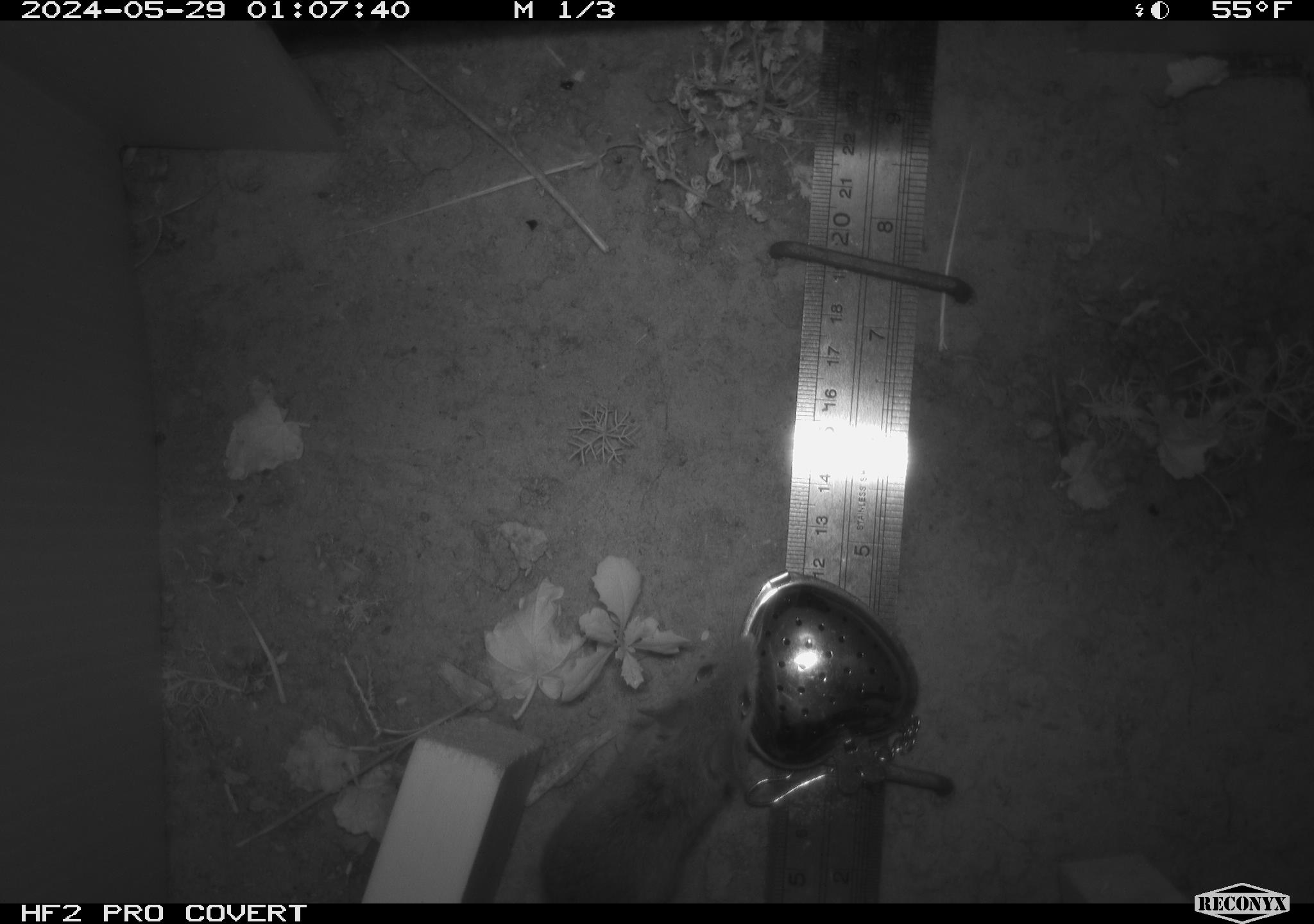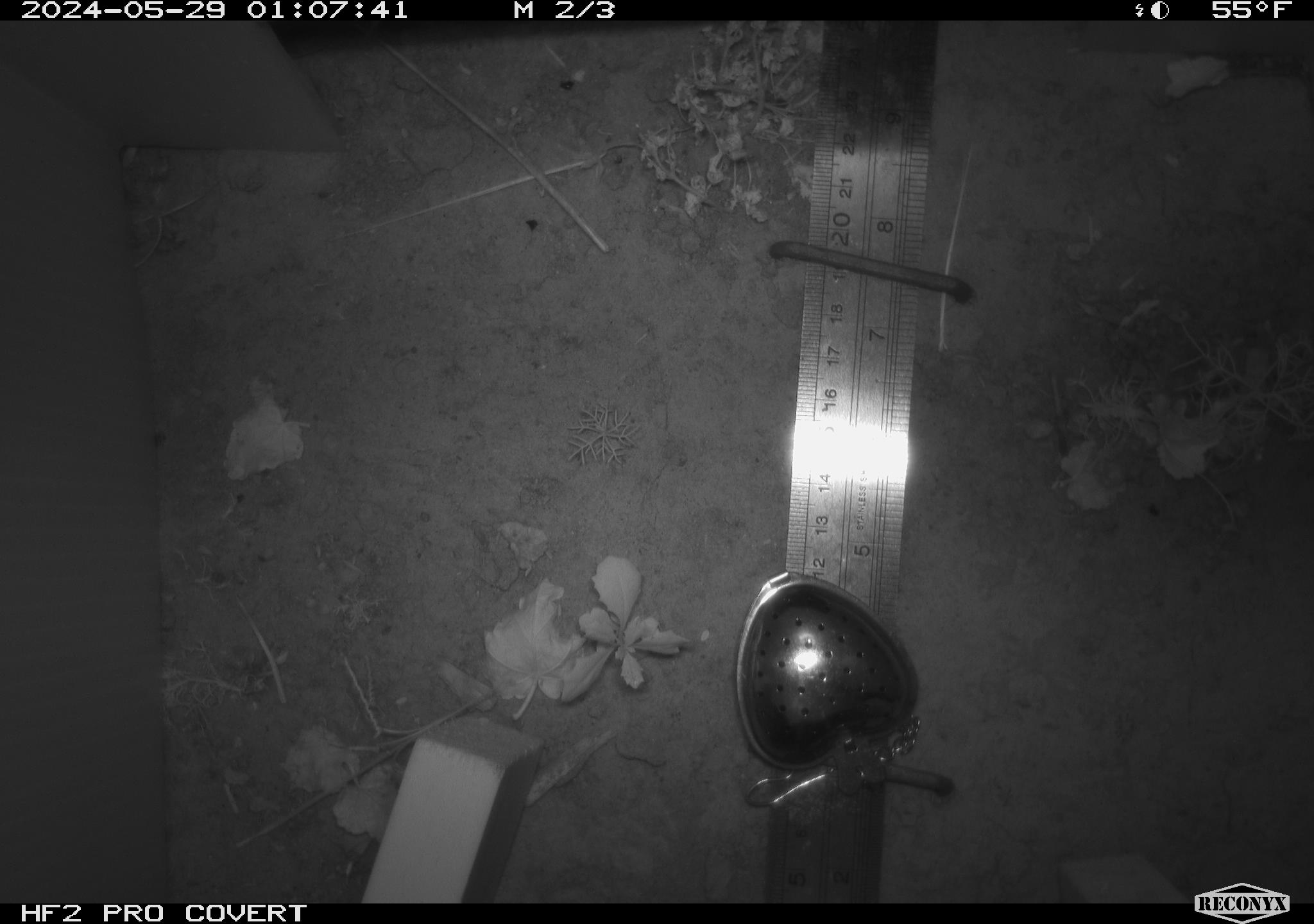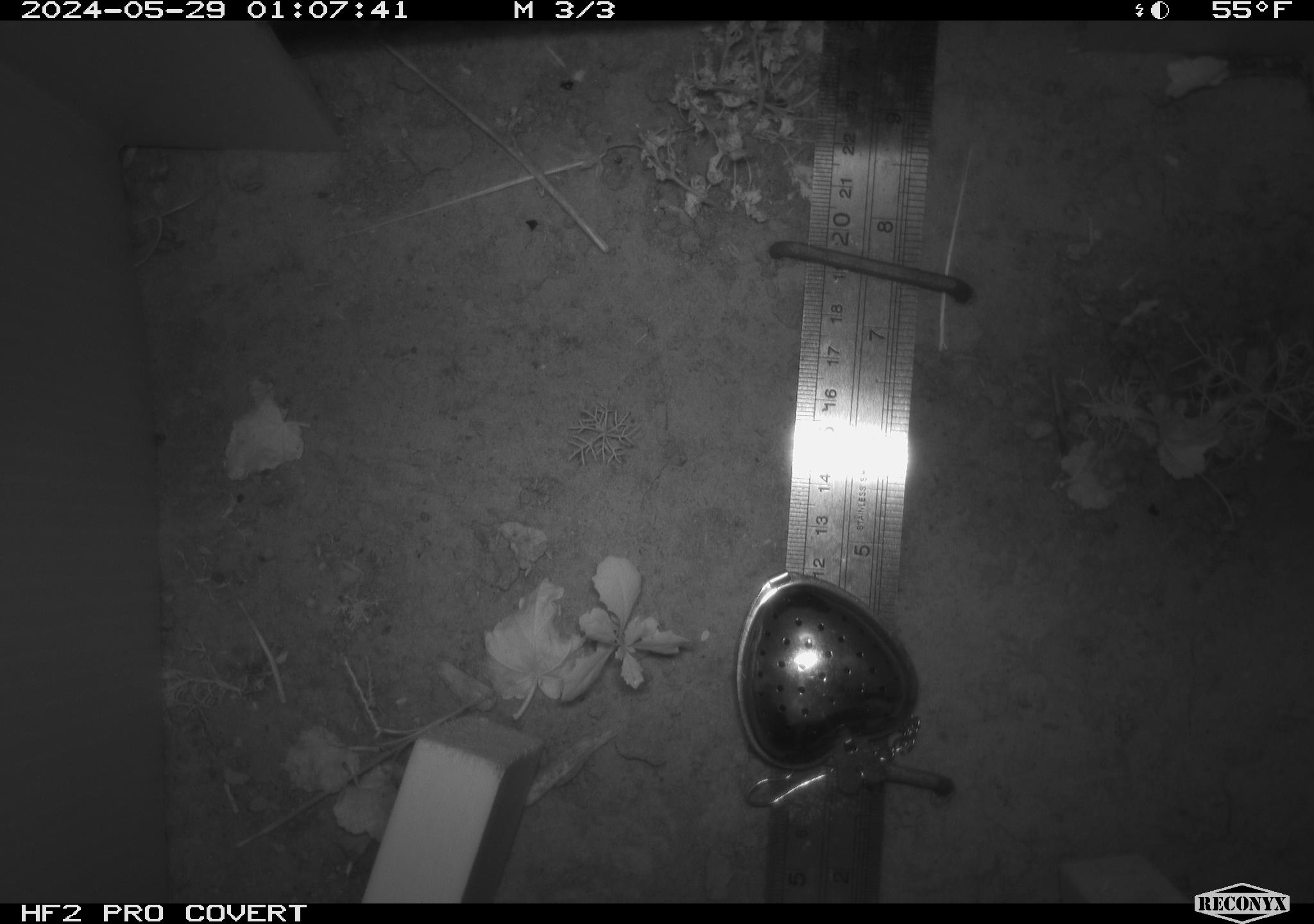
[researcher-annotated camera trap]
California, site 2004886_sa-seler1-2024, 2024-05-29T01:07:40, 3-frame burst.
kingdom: Animalia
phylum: Chordata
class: Mammalia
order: Rodentia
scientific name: Rodentia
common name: mouse species